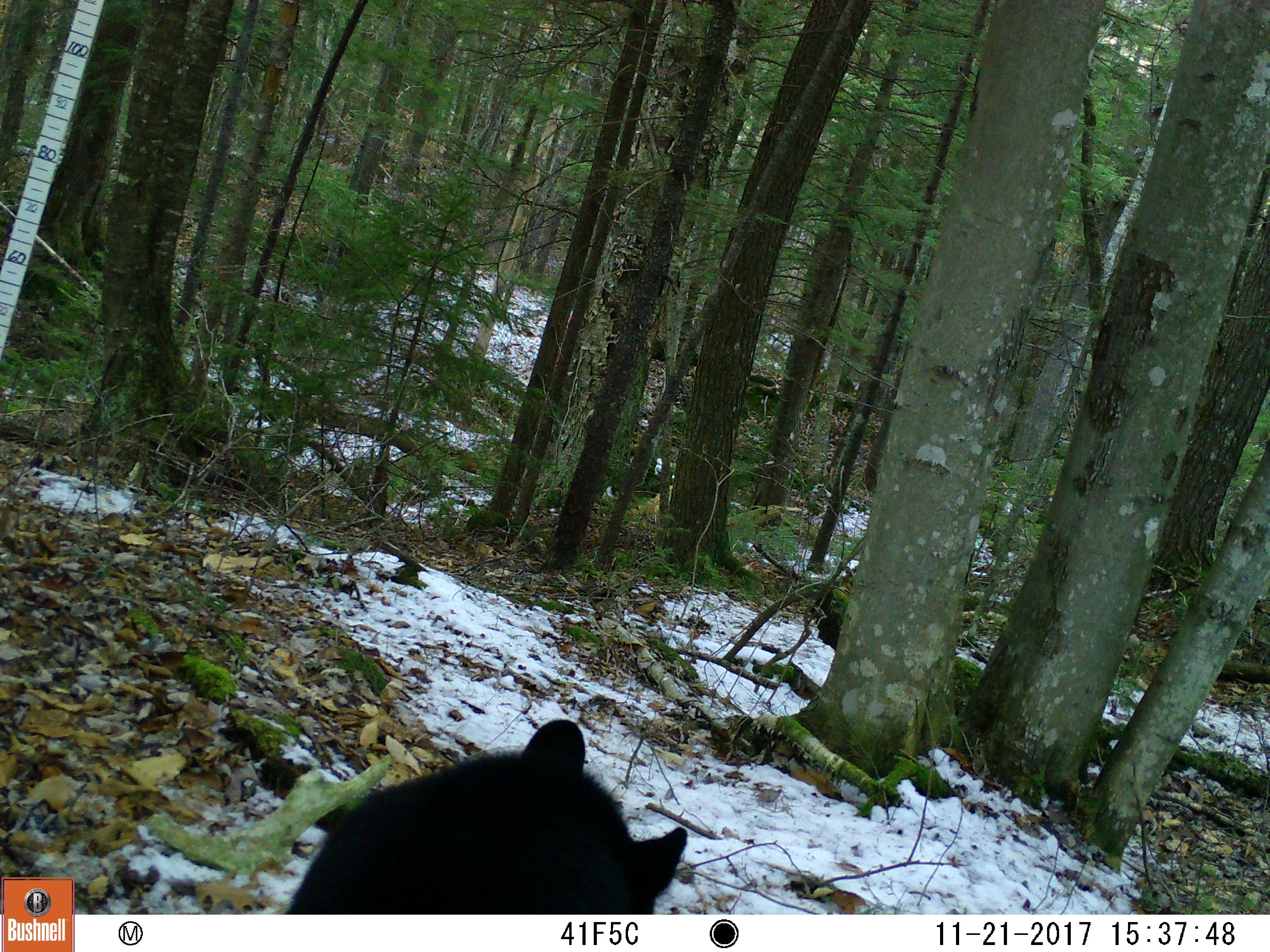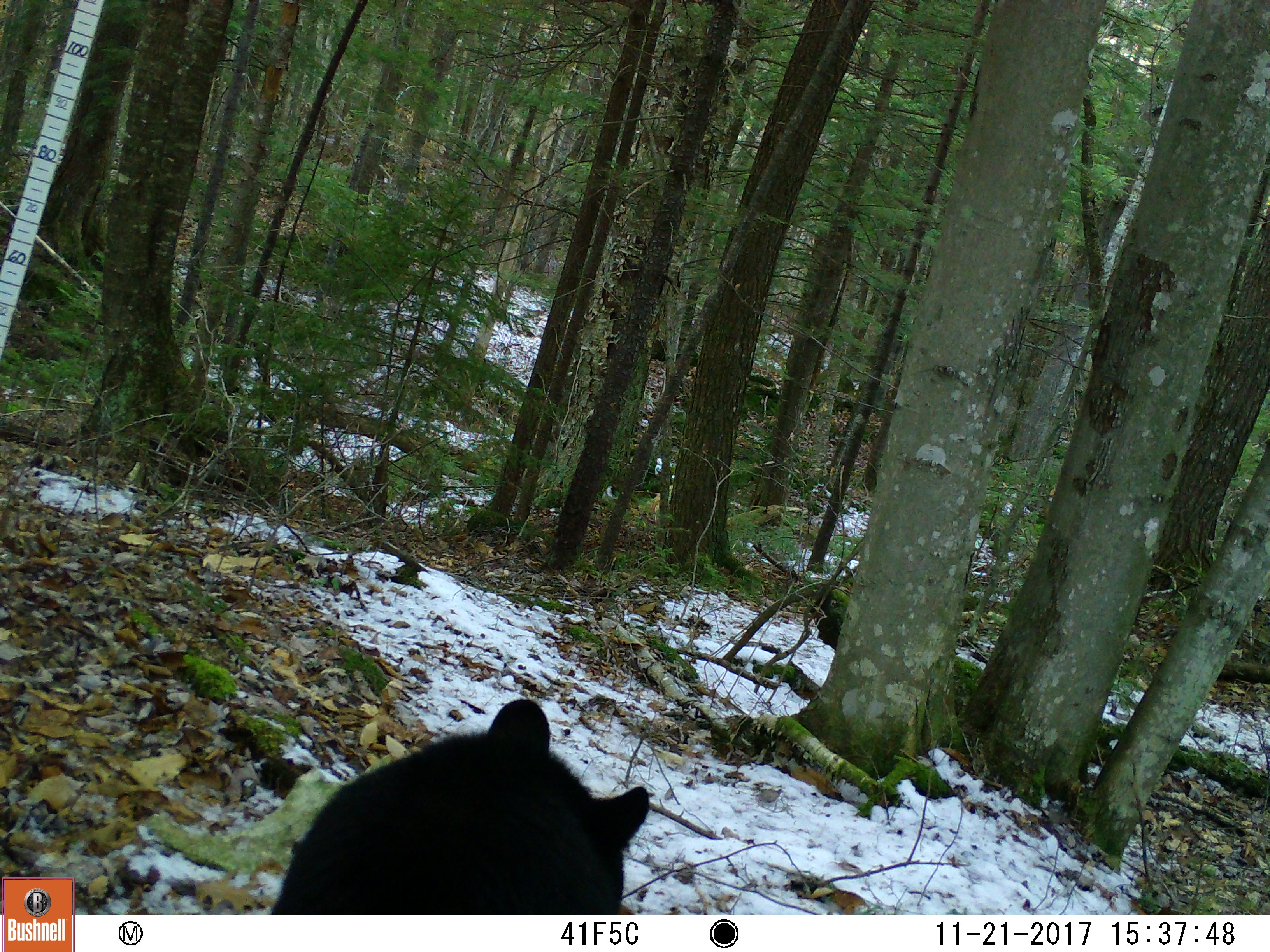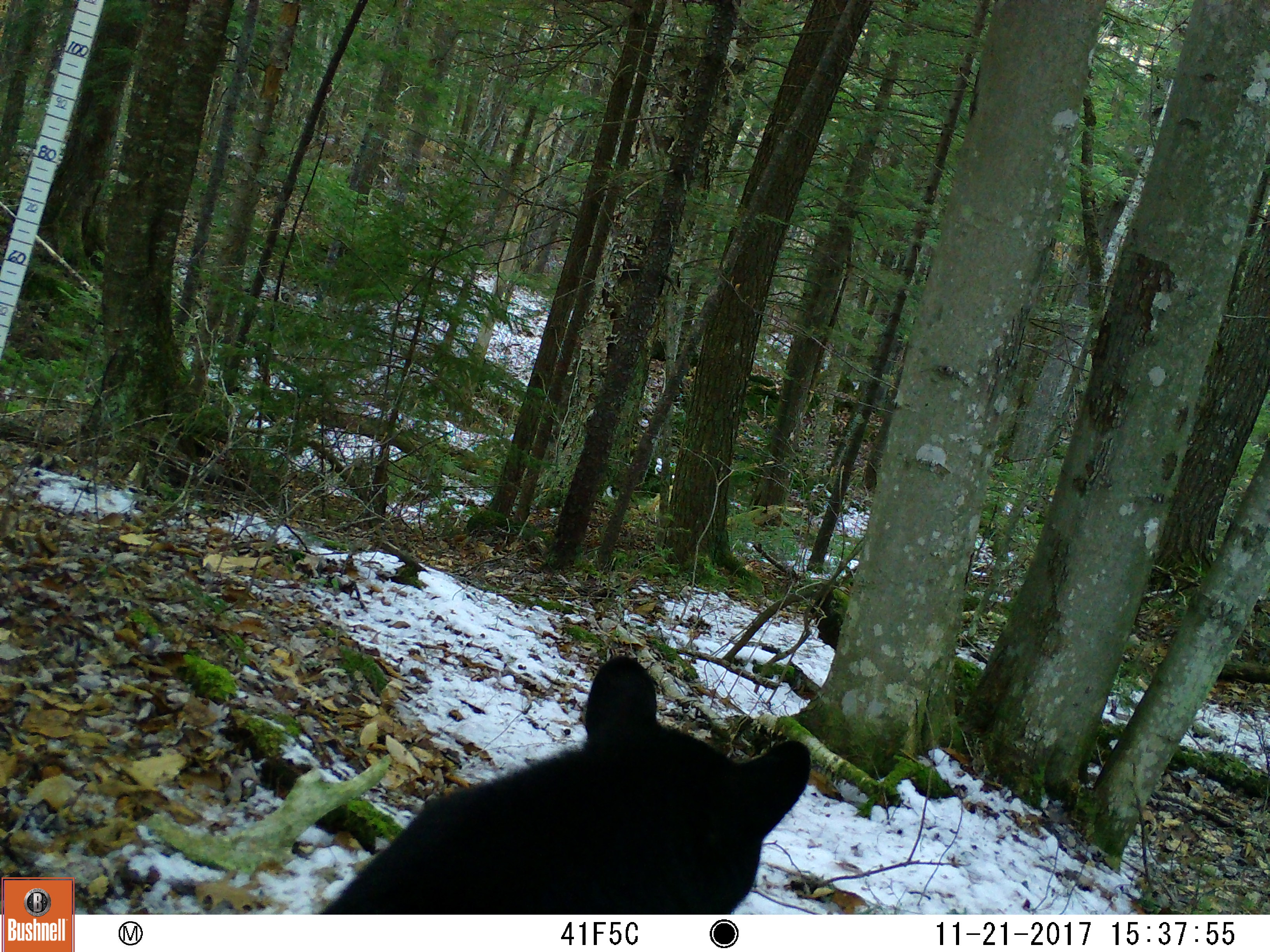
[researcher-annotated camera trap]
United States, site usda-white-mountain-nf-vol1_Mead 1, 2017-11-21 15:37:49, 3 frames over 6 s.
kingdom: Animalia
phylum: Chordata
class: Mammalia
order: Carnivora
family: Ursidae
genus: Ursus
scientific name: Ursus americanus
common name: black bear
Black bear (Ursus americanus).